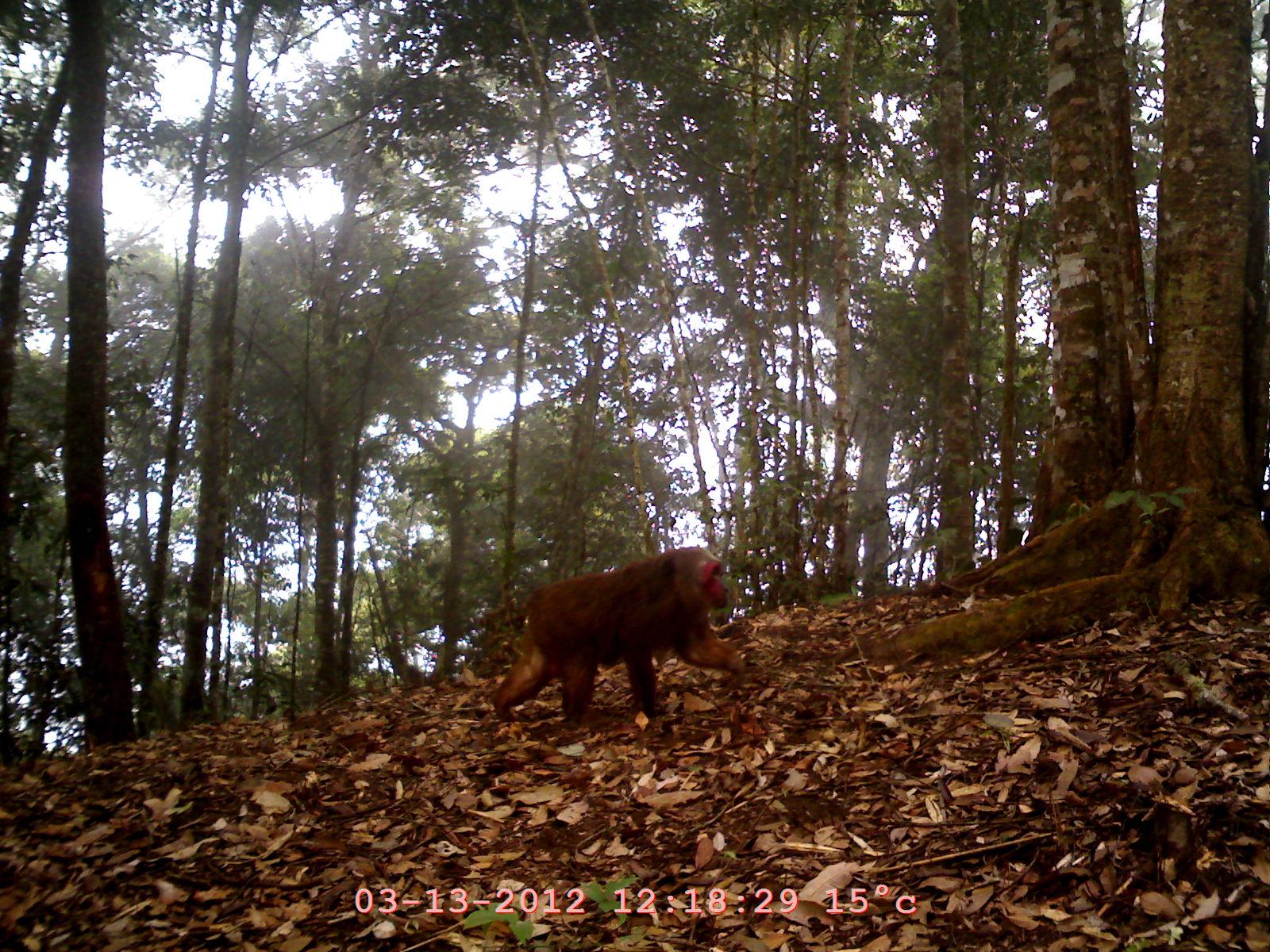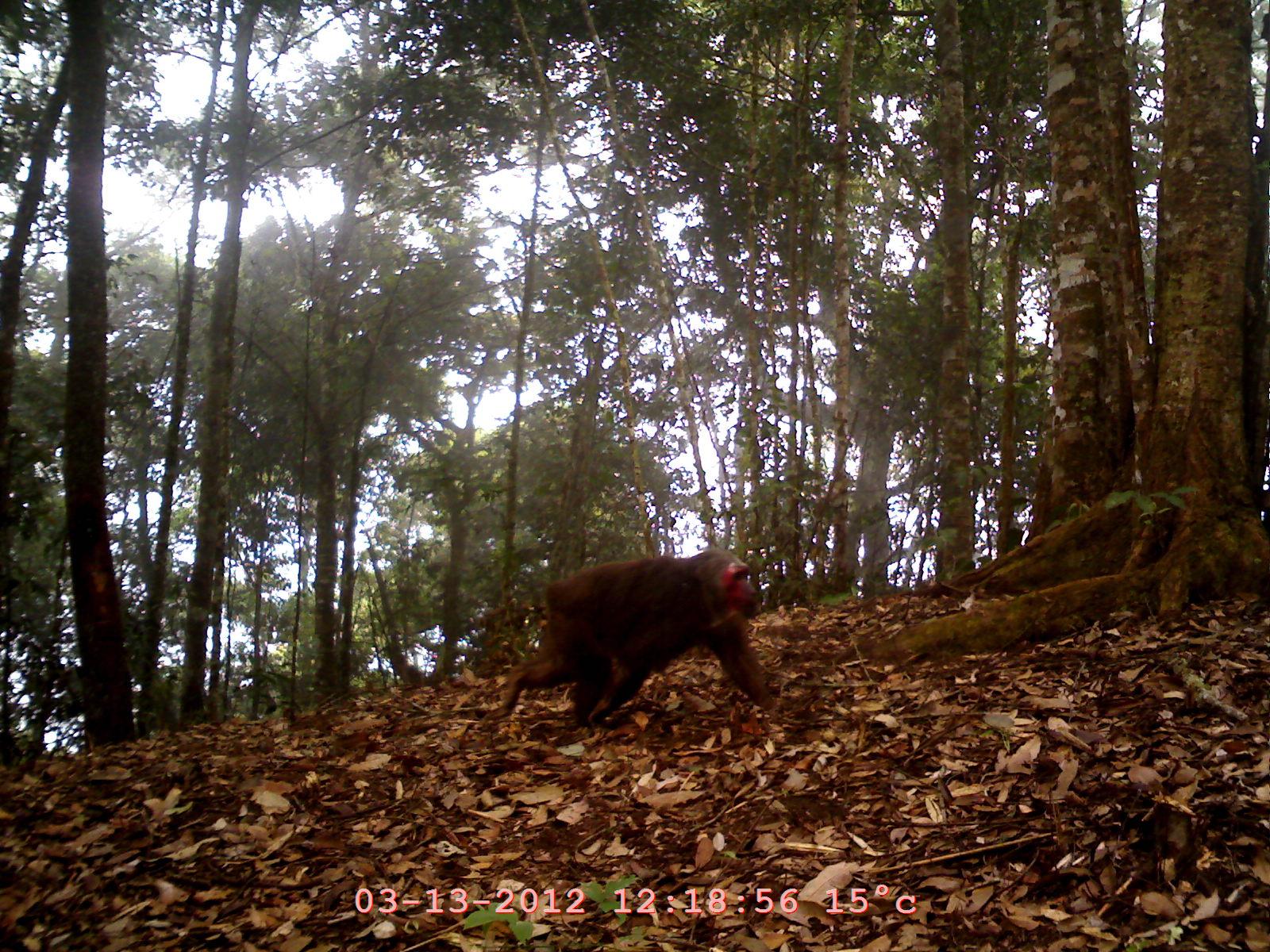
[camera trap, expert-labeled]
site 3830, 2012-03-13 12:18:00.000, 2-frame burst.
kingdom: Animalia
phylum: Chordata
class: Mammalia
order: Primates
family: Cercopithecidae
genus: Macaca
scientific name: Macaca arctoides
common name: stump-tailed macaque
Macaca arctoides (stump-tailed macaque), count 1.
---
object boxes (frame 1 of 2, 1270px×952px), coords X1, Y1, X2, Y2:
macaca arctoides: 496, 546, 745, 730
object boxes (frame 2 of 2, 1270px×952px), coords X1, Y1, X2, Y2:
macaca arctoides: 482, 546, 779, 732